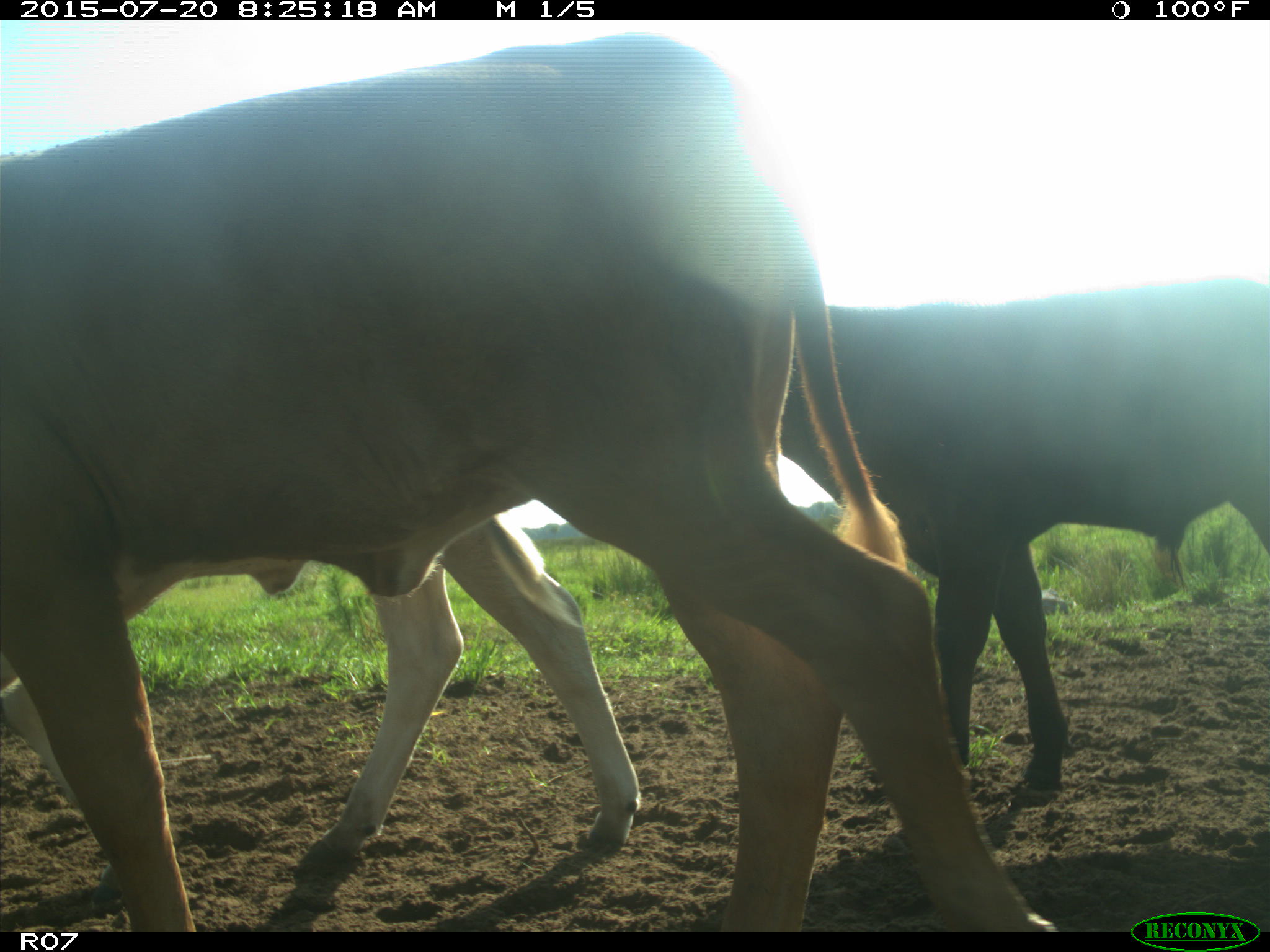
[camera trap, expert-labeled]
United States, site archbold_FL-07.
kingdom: Animalia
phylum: Chordata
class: Mammalia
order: Artiodactyla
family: Bovidae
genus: Bos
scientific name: Bos taurus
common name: domestic cow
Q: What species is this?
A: Bos taurus (domestic cow).